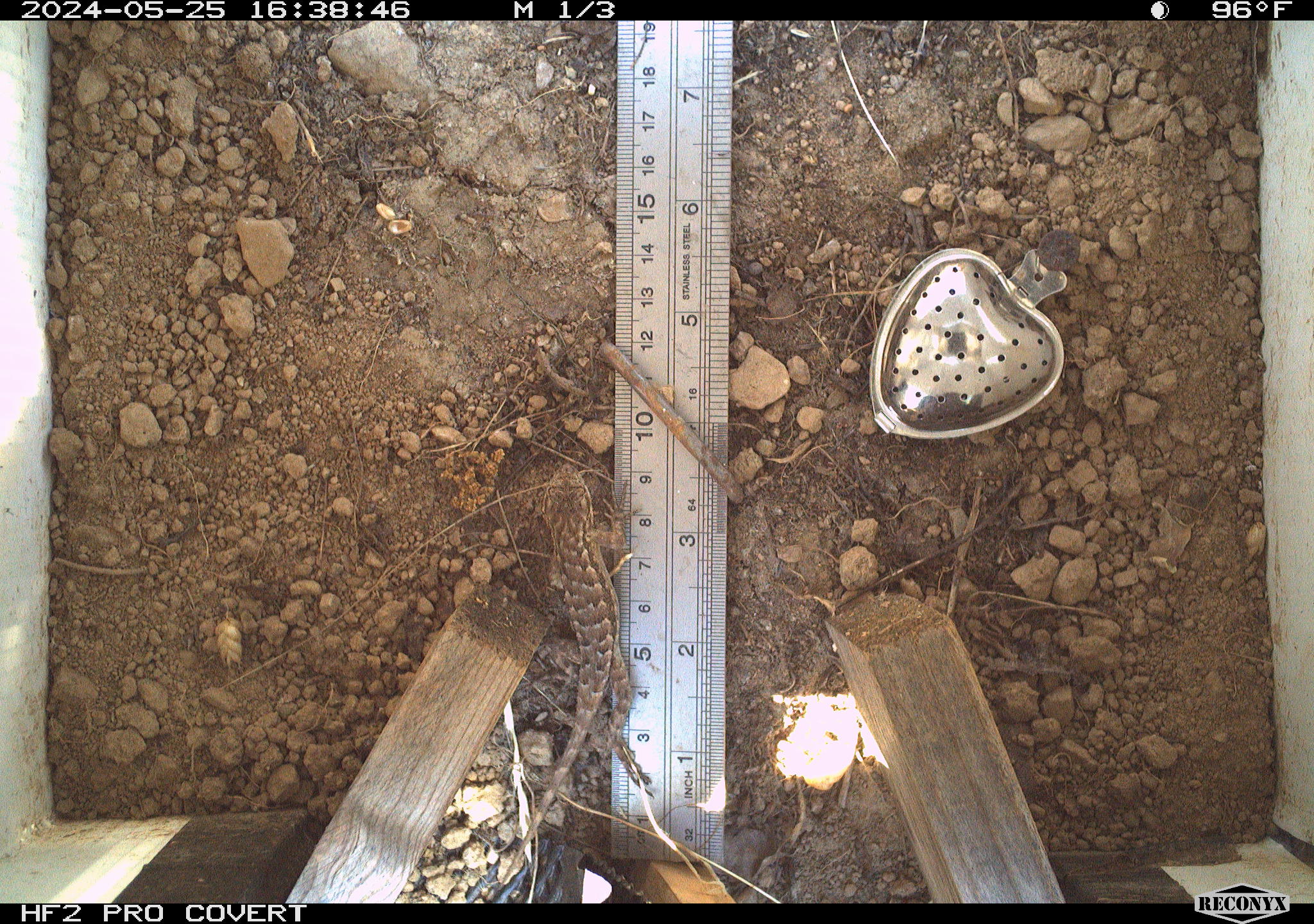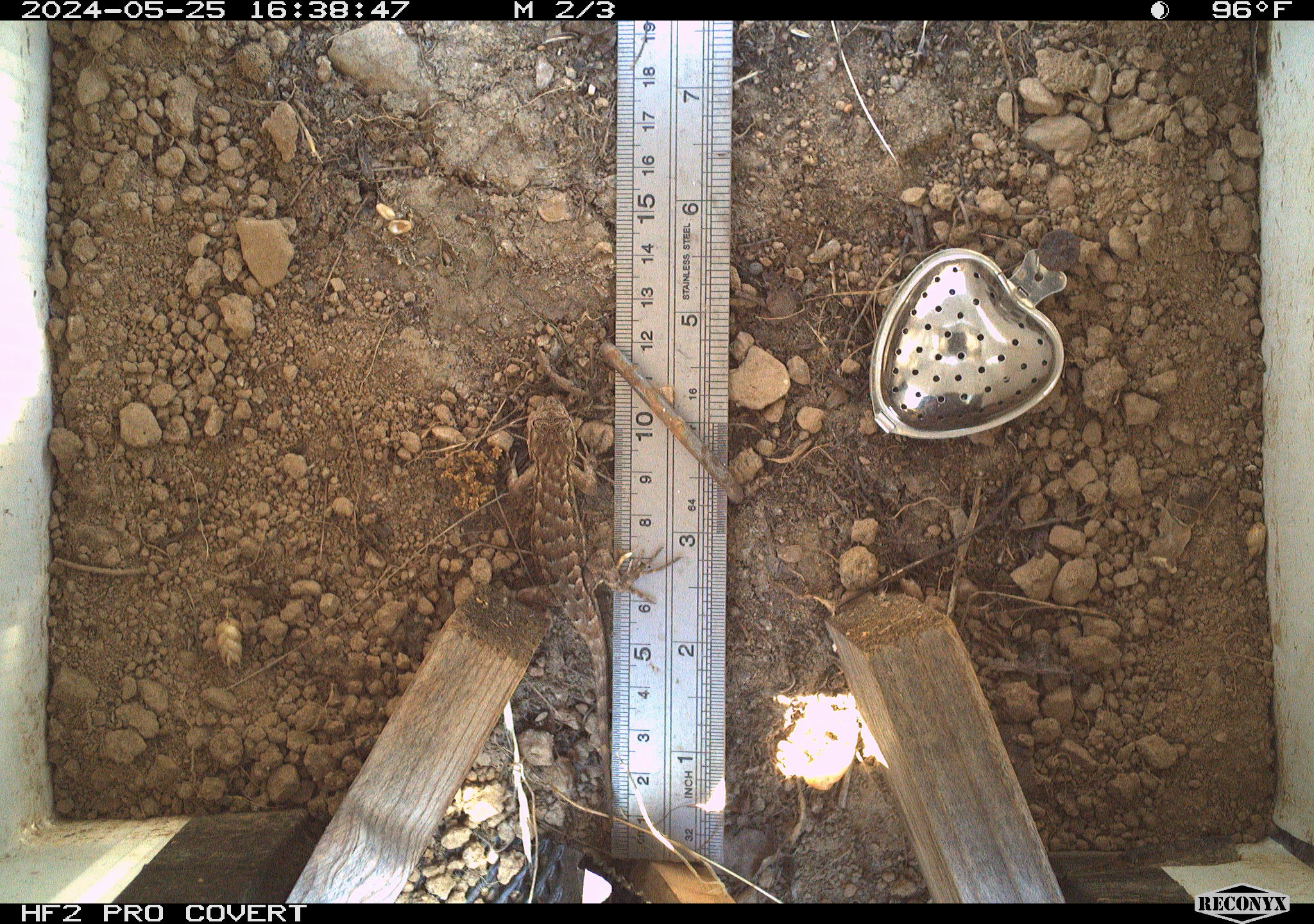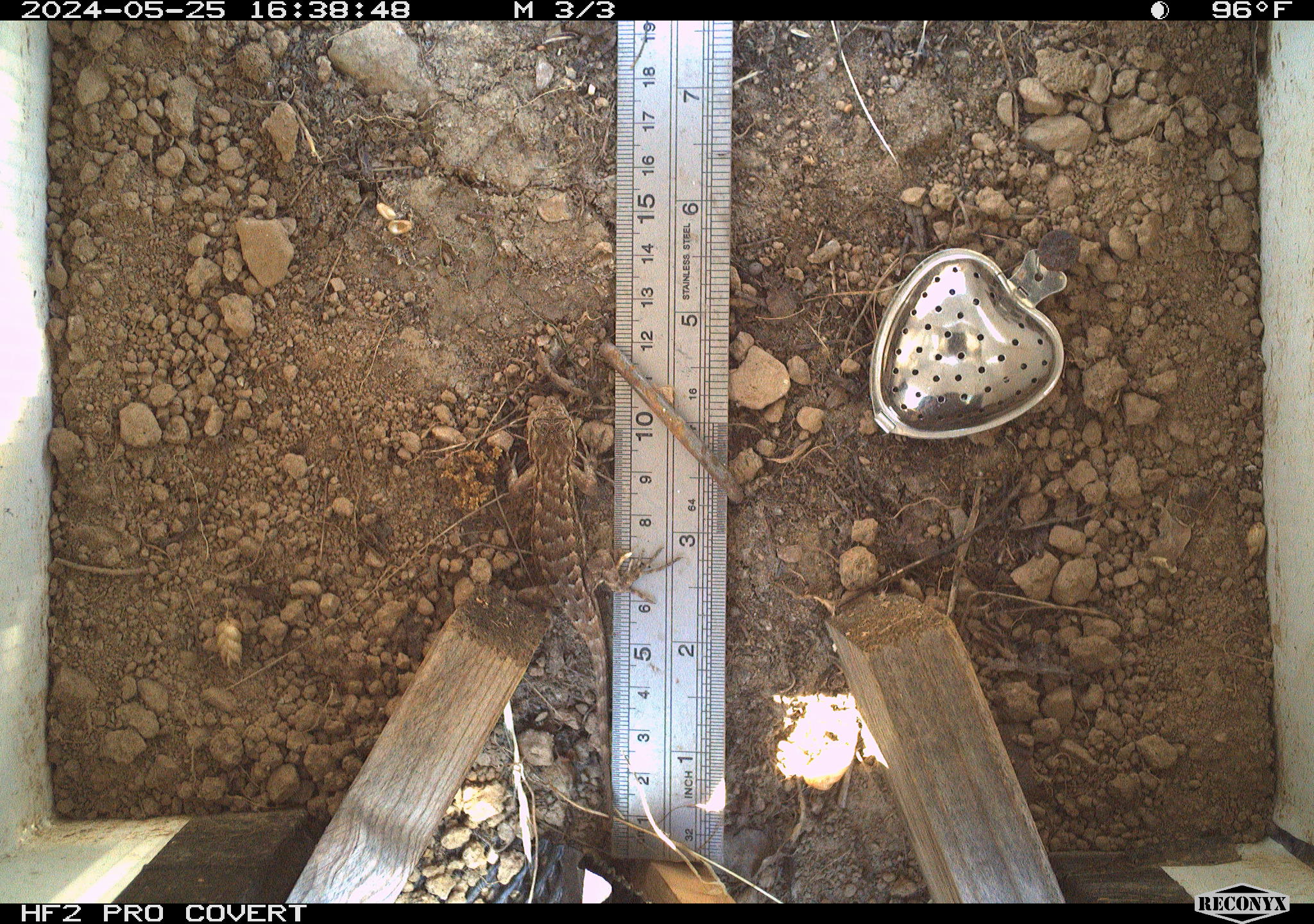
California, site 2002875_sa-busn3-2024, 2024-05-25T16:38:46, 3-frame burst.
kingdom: Animalia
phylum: Chordata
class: Reptilia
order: Squamata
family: Phrynosomatidae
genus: Sceloporus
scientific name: Sceloporus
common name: spiny lizards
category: sceloporus species